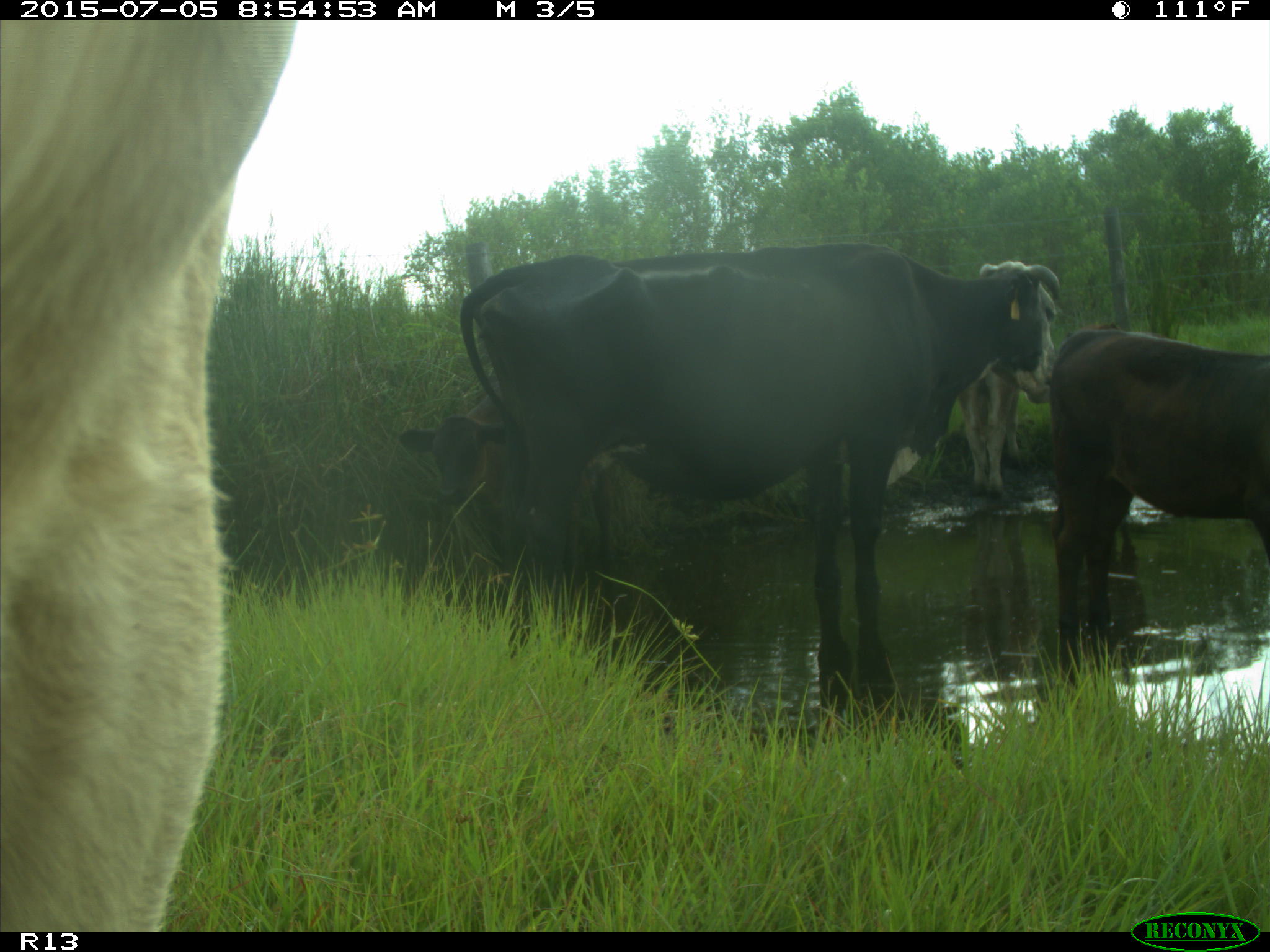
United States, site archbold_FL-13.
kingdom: Animalia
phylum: Chordata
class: Mammalia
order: Artiodactyla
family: Bovidae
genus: Bos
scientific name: Bos taurus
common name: domestic cow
Bos taurus (domestic cow).